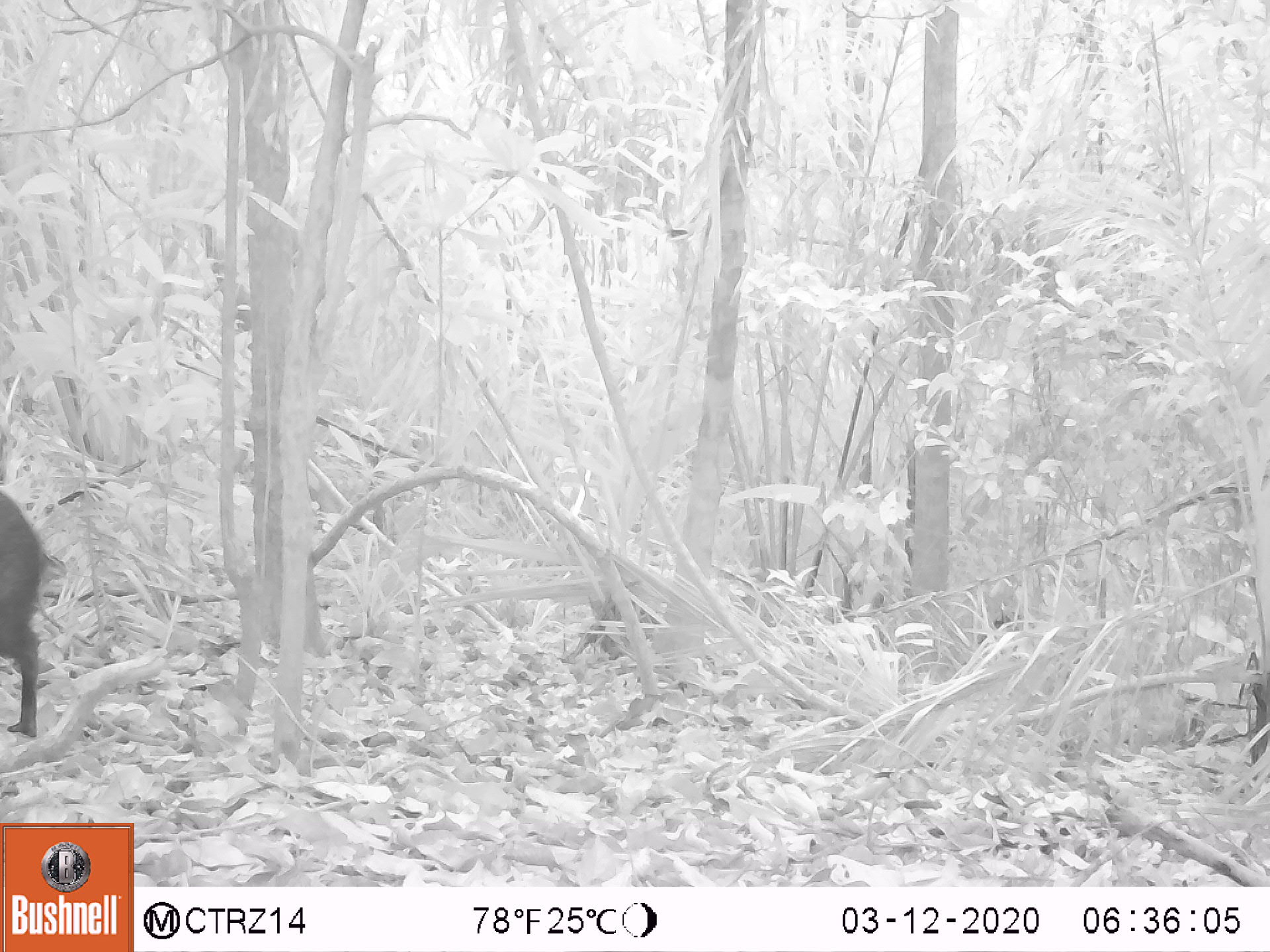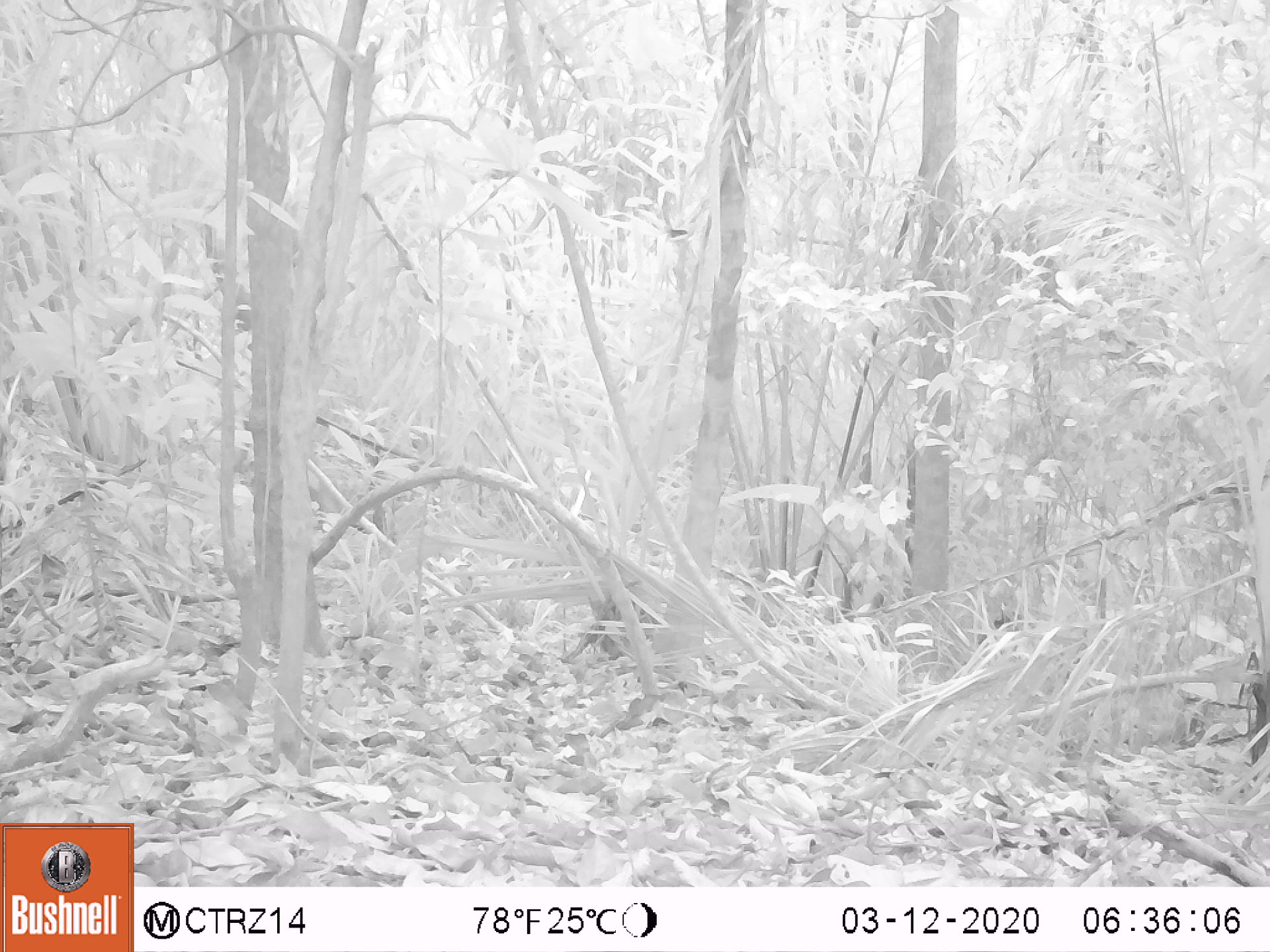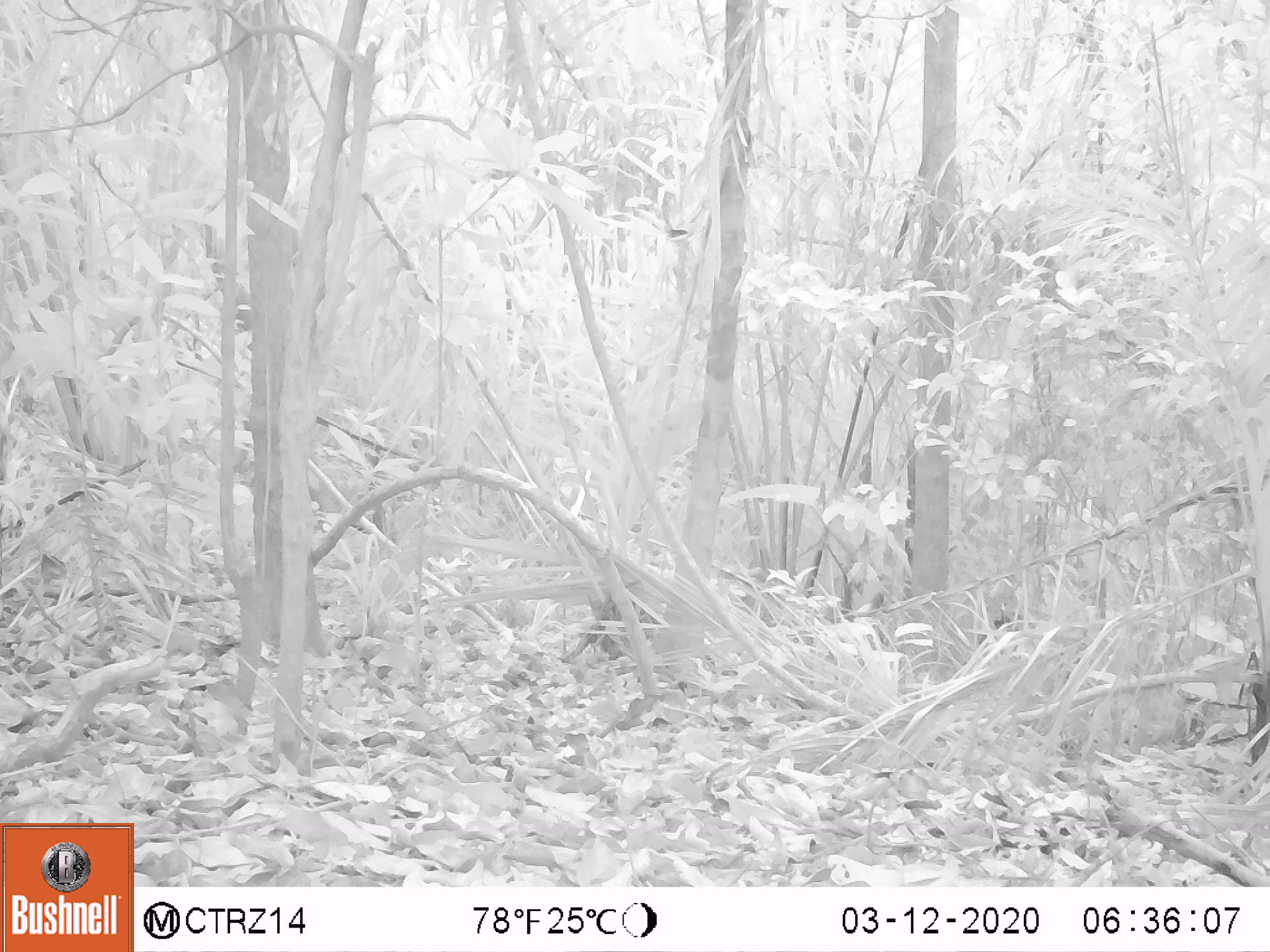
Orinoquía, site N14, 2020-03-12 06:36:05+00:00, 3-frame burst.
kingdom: Animalia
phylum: Chordata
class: Mammalia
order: Artiodactyla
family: Tayassuidae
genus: Pecari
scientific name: Pecari tajacu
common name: collared peccary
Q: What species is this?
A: Collared peccary (Pecari tajacu).